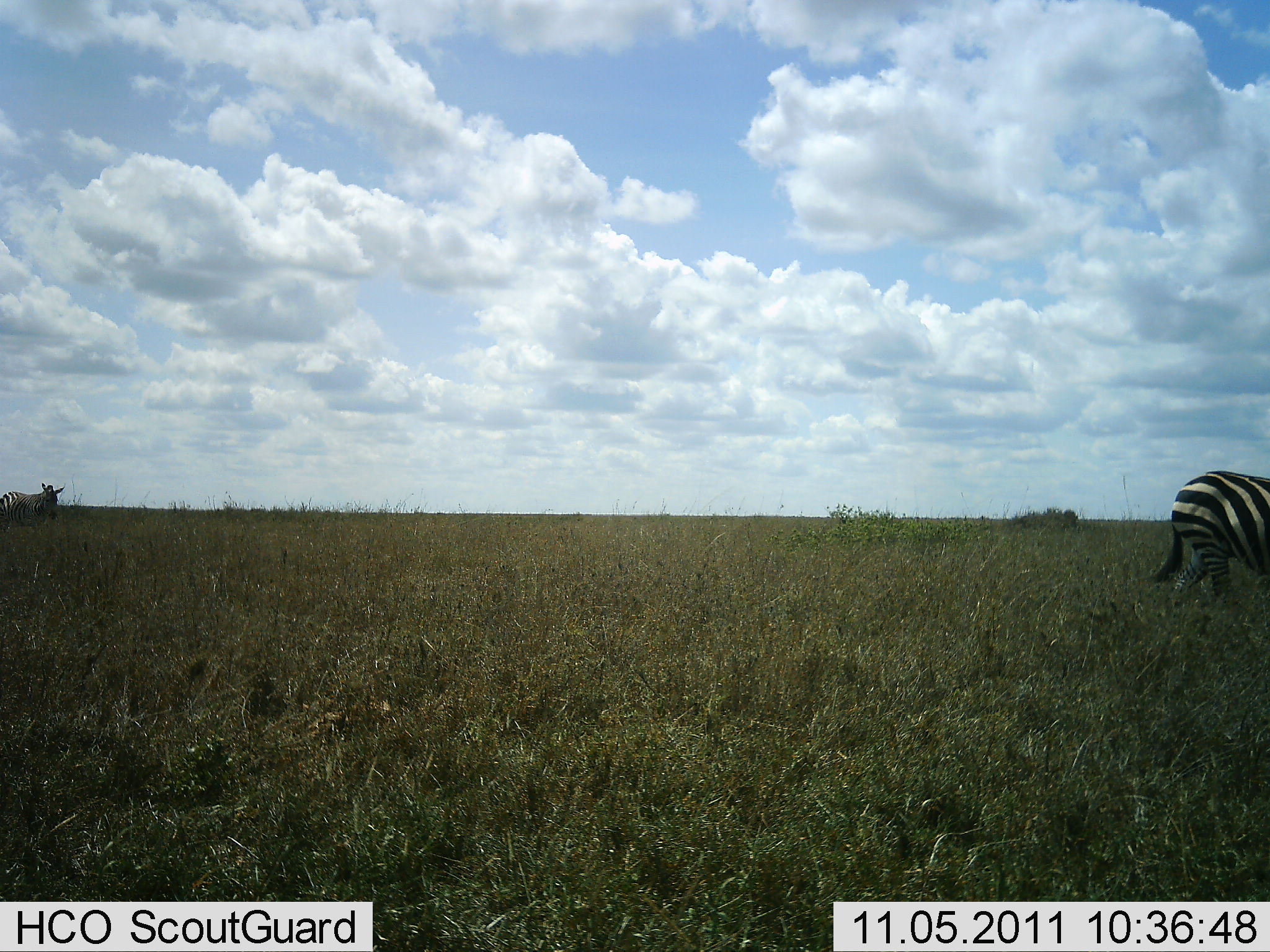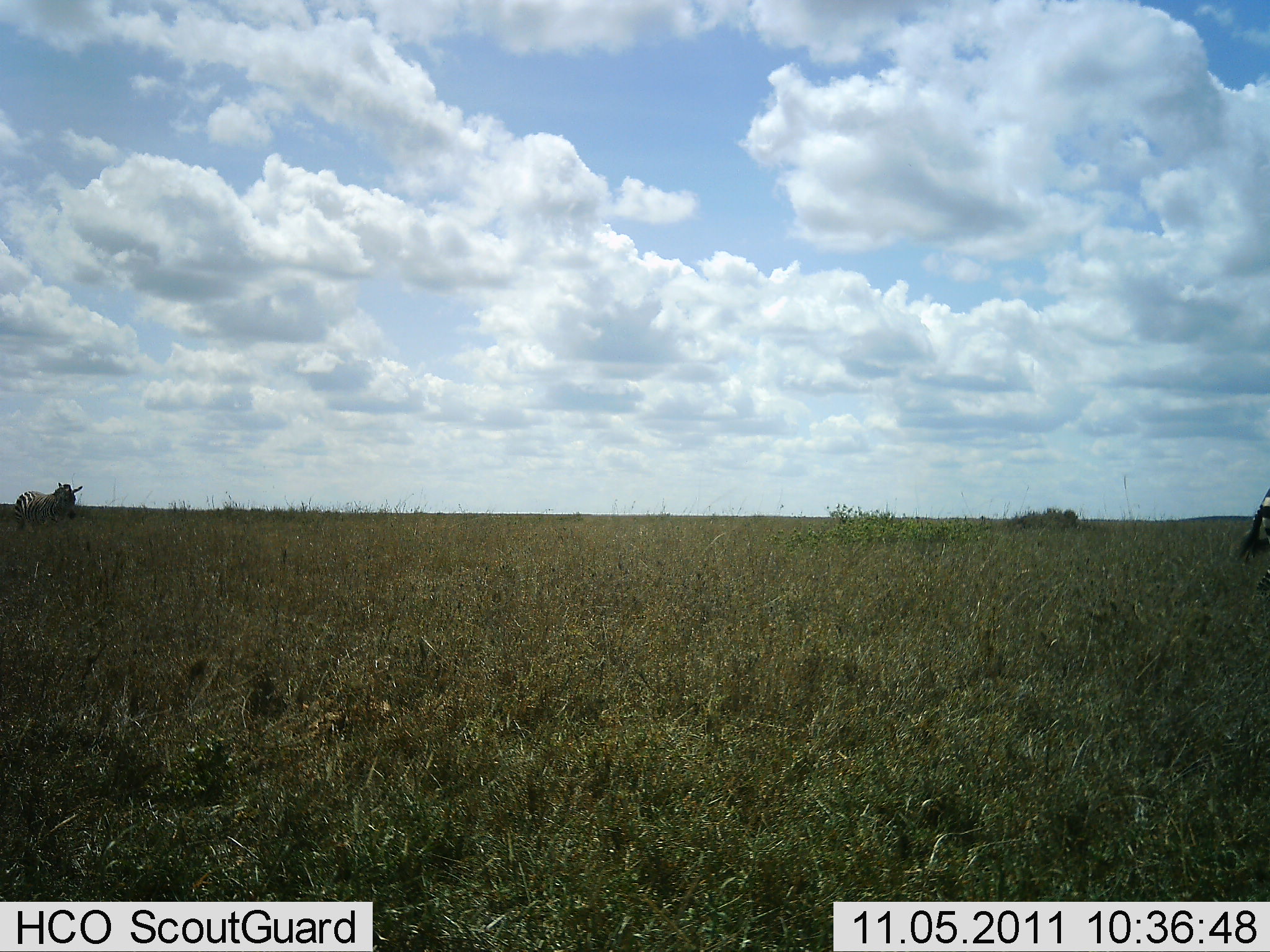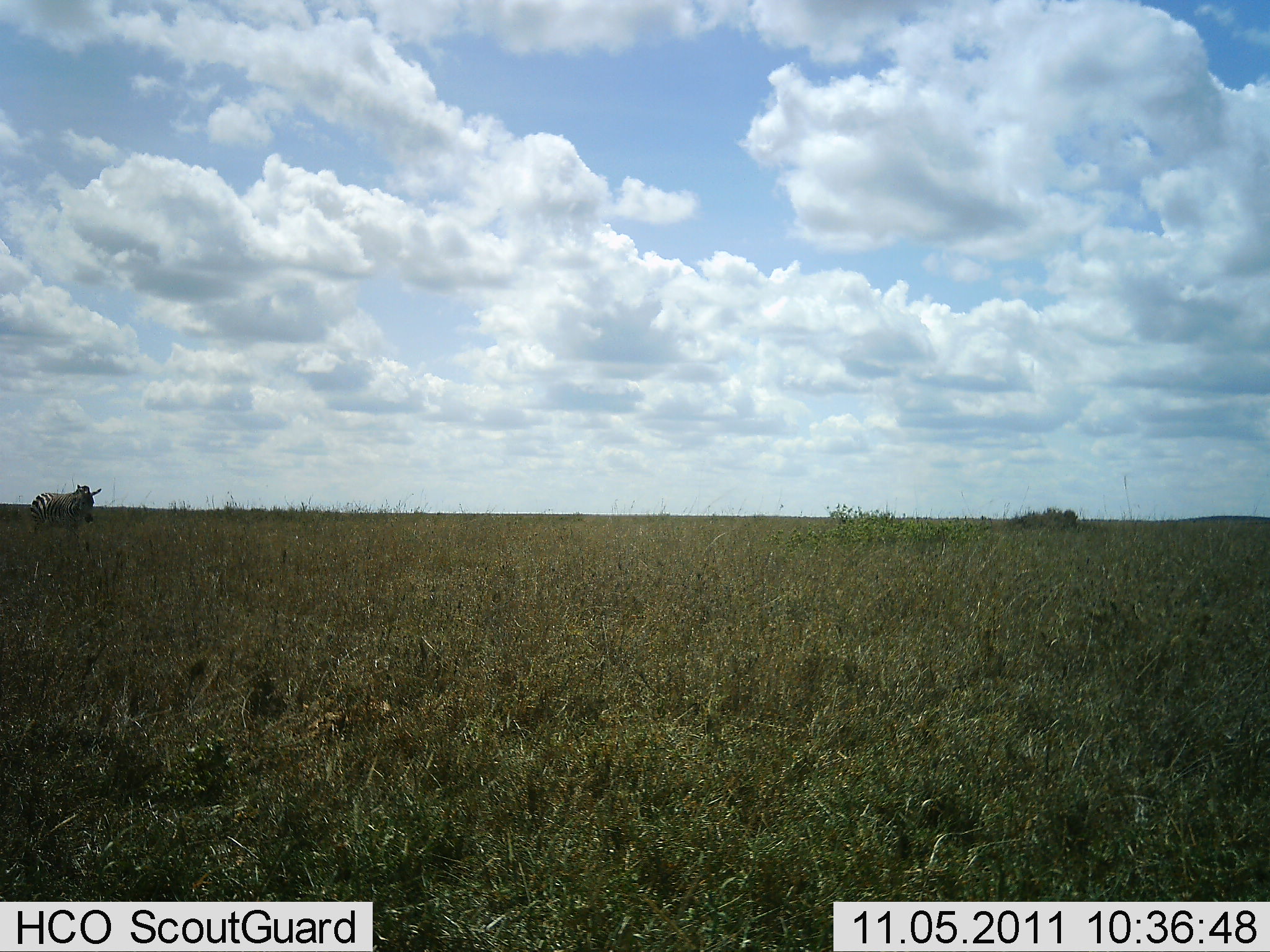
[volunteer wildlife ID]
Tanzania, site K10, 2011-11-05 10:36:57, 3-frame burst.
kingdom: Animalia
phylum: Chordata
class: Mammalia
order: Perissodactyla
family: Equidae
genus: Equus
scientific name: Equus quagga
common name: plains zebra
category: zebra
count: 2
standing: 7%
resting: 0%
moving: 93%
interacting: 0%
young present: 0%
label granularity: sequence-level